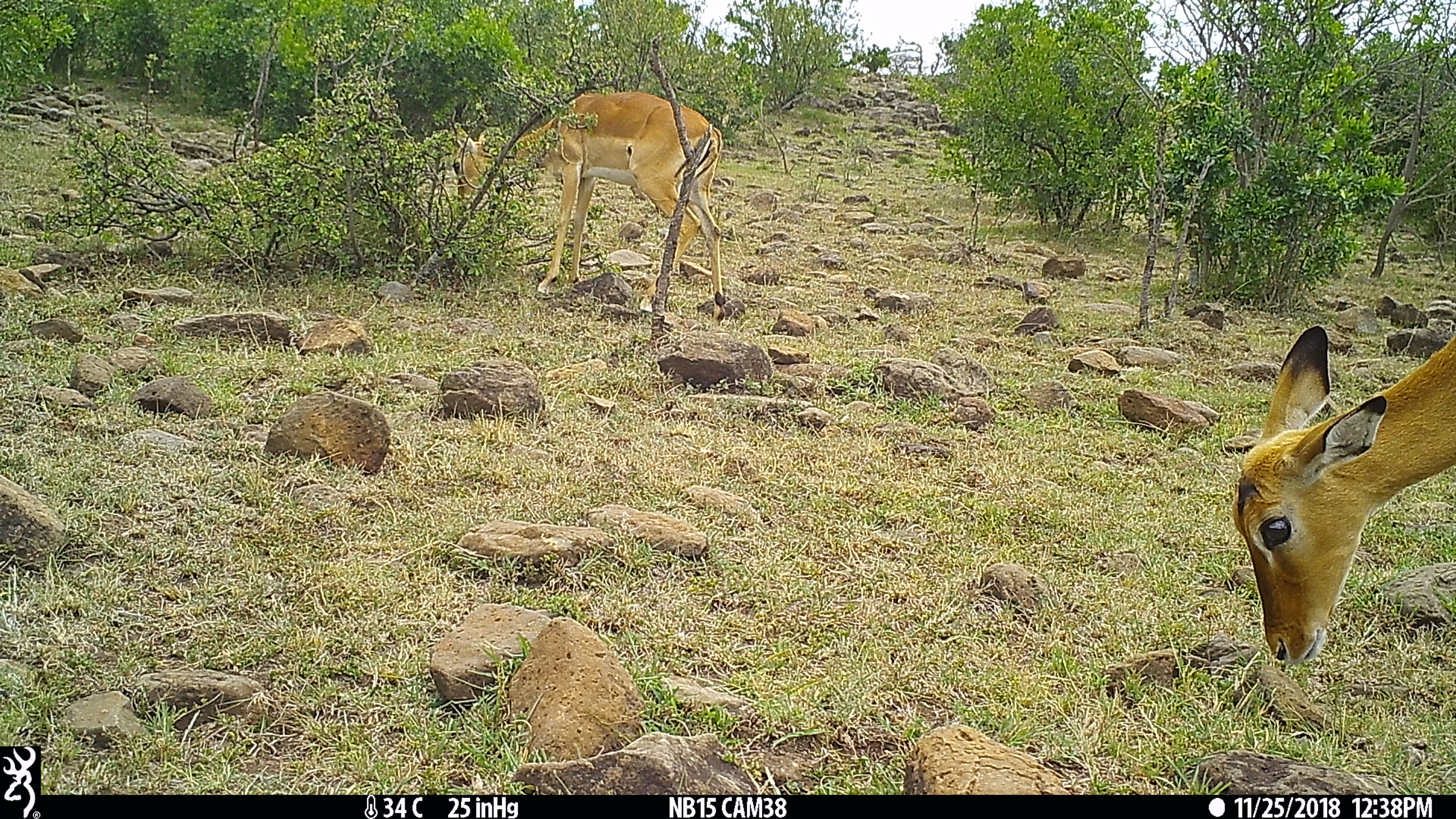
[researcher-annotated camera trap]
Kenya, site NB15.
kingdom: Animalia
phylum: Chordata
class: Mammalia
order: Artiodactyla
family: Bovidae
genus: Aepyceros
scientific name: Aepyceros melampus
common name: impala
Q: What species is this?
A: Impala (Aepyceros melampus).